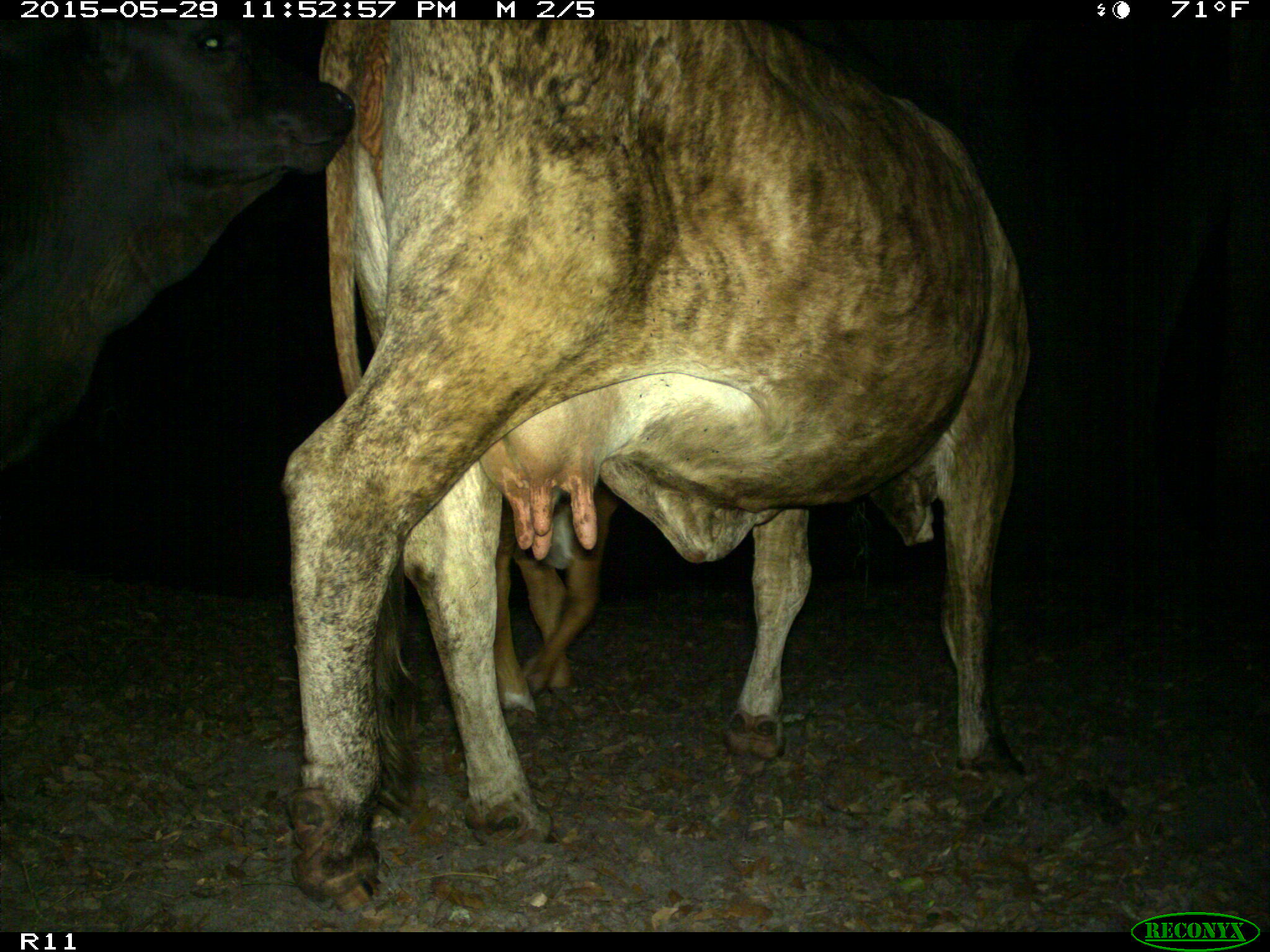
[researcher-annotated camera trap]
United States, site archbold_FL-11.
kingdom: Animalia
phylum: Chordata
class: Mammalia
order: Artiodactyla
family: Bovidae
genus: Bos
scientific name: Bos taurus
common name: domestic cow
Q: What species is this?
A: Bos taurus (domestic cow).